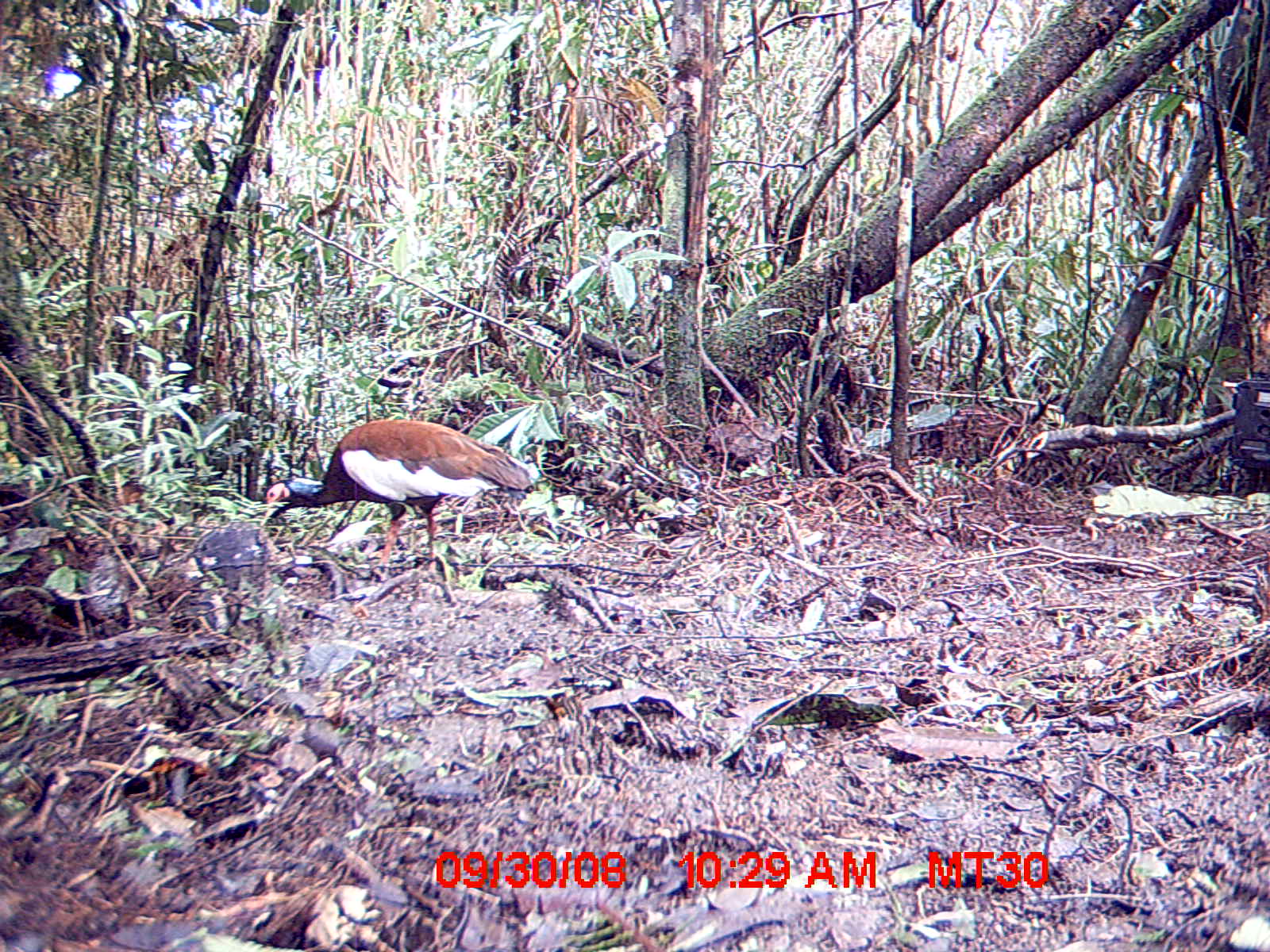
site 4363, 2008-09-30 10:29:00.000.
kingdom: Animalia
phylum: Chordata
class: Aves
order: Pelecaniformes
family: Threskiornithidae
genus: Lophotibis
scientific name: Lophotibis cristata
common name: madagascan ibis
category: lophotibis cristataa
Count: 2.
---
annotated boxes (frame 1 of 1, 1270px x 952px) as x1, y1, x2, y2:
lophotibis cristataa: 258, 418, 541, 567